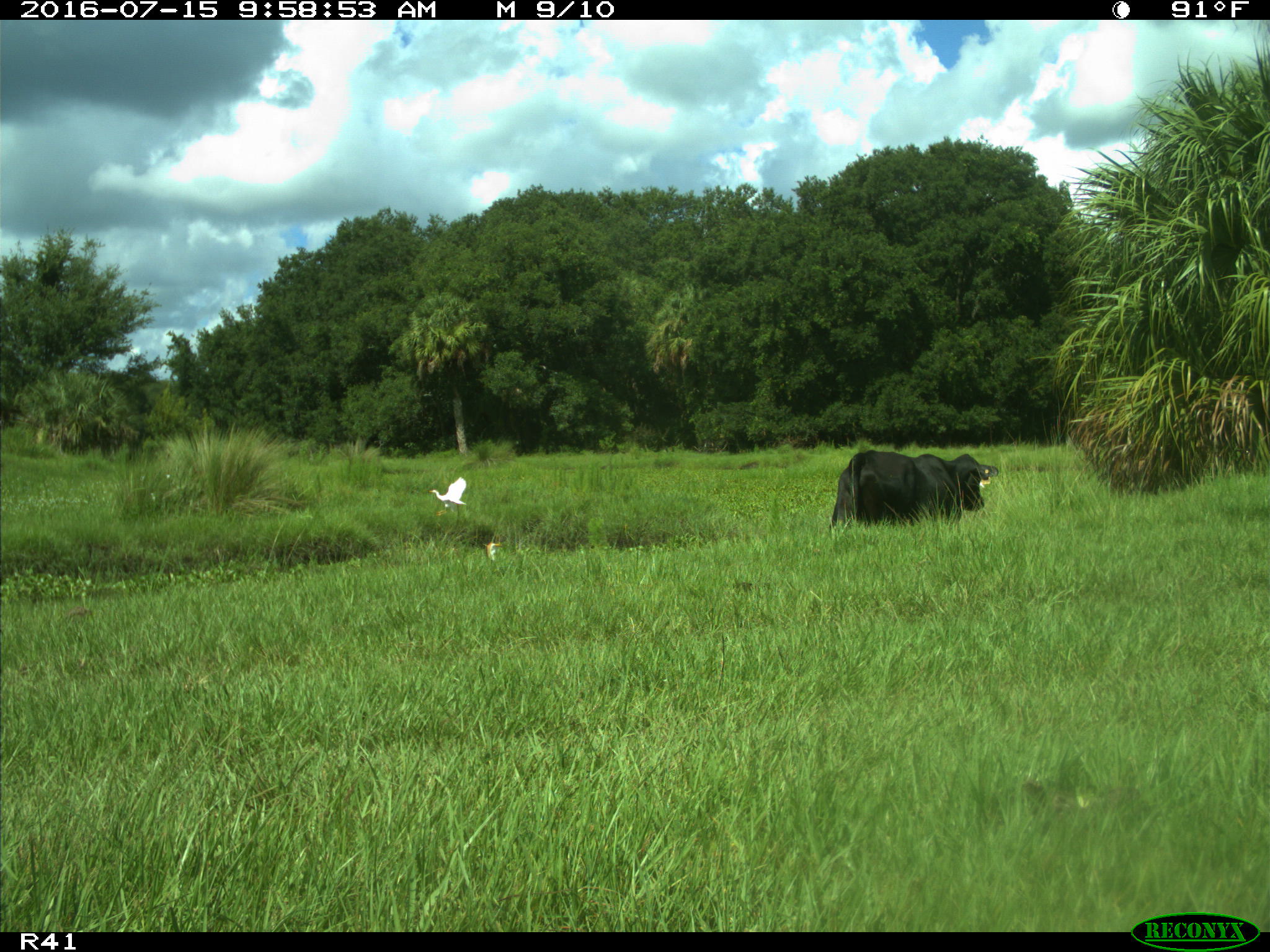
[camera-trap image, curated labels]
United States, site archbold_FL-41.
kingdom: Animalia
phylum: Chordata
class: Mammalia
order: Artiodactyla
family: Bovidae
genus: Bos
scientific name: Bos taurus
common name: domestic cow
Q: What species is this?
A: Bos taurus (domestic cow).